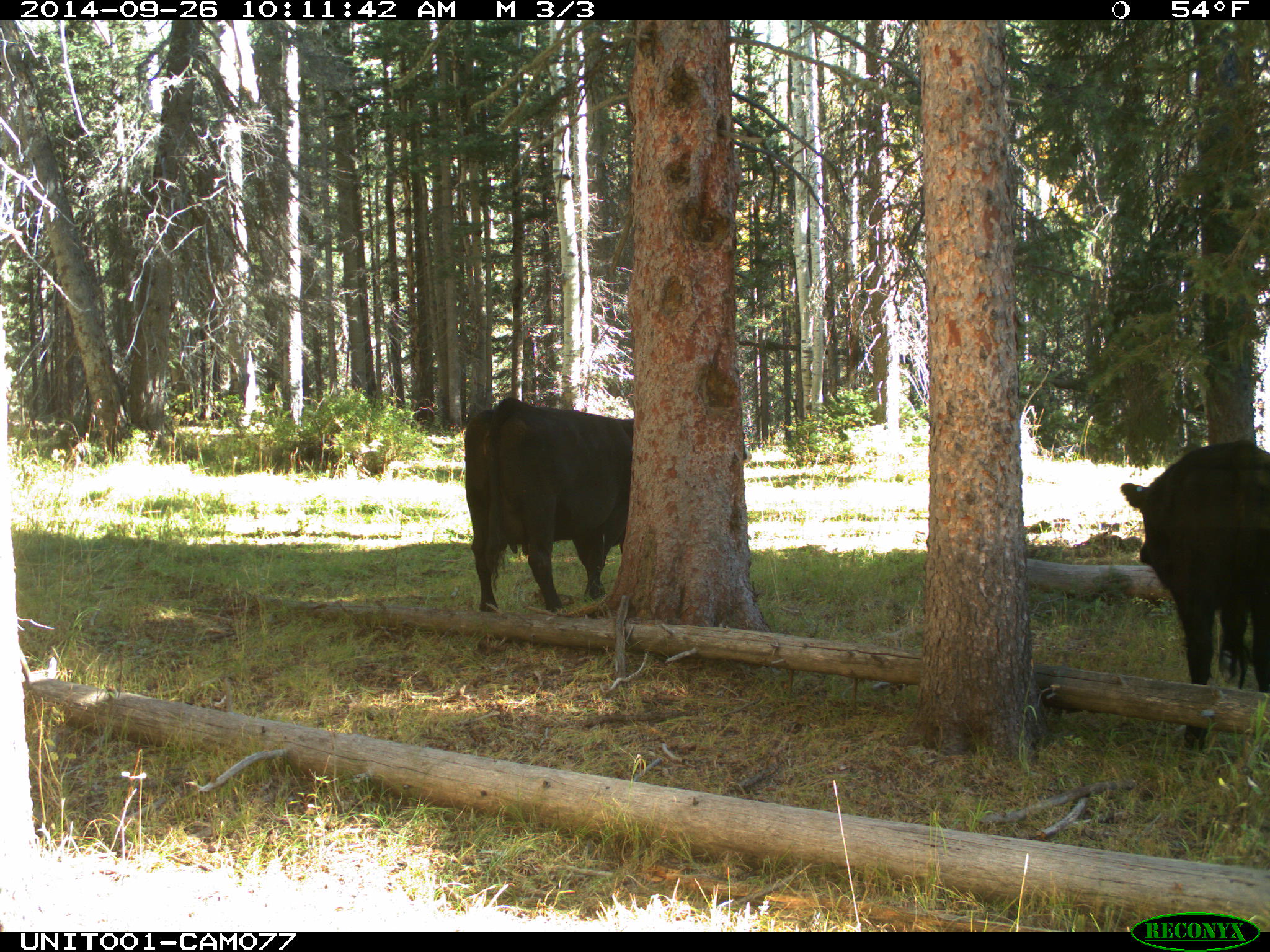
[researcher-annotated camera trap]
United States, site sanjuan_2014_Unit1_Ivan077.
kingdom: Animalia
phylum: Chordata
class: Mammalia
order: Artiodactyla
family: Bovidae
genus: Bos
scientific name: Bos taurus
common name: domestic cow